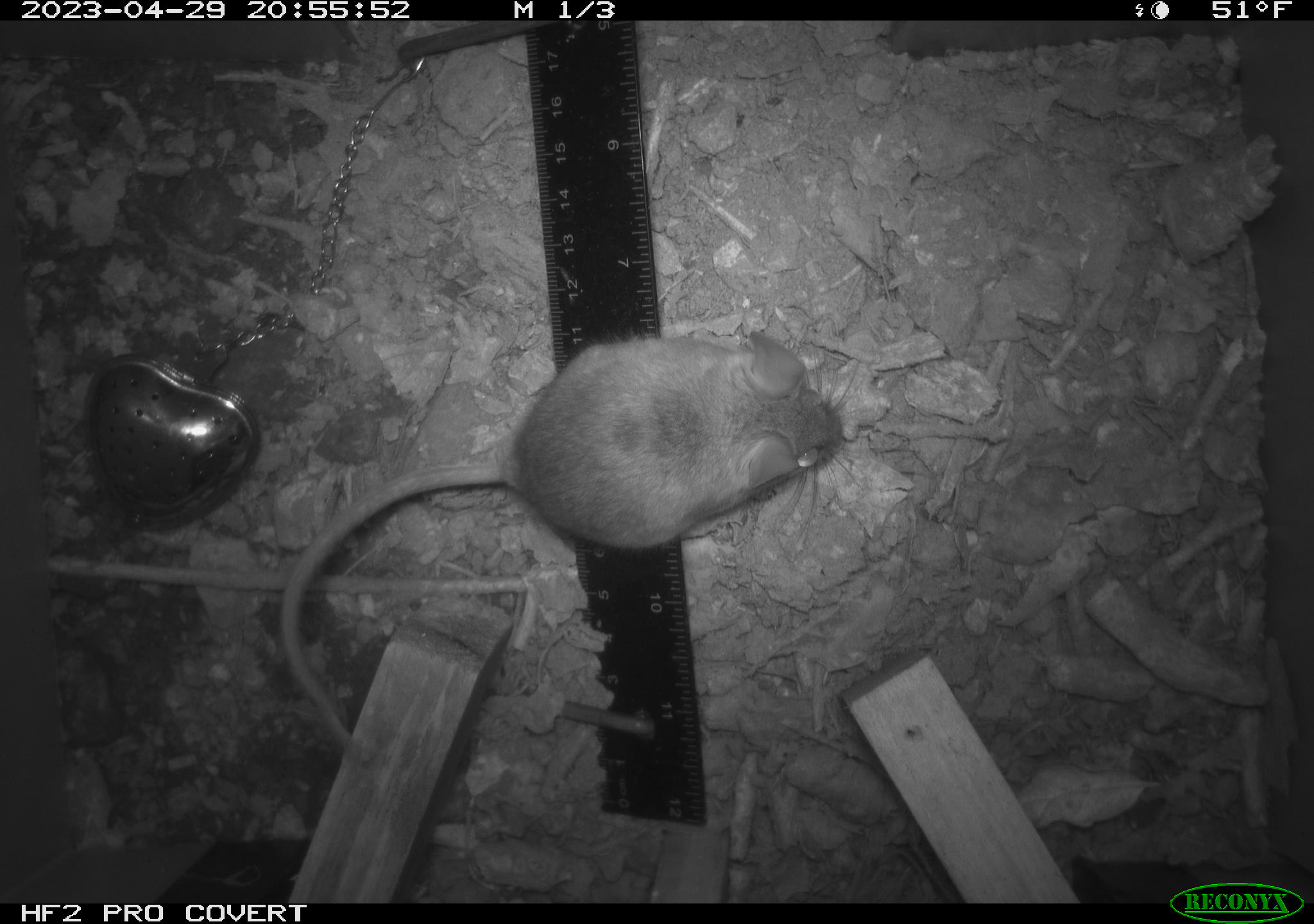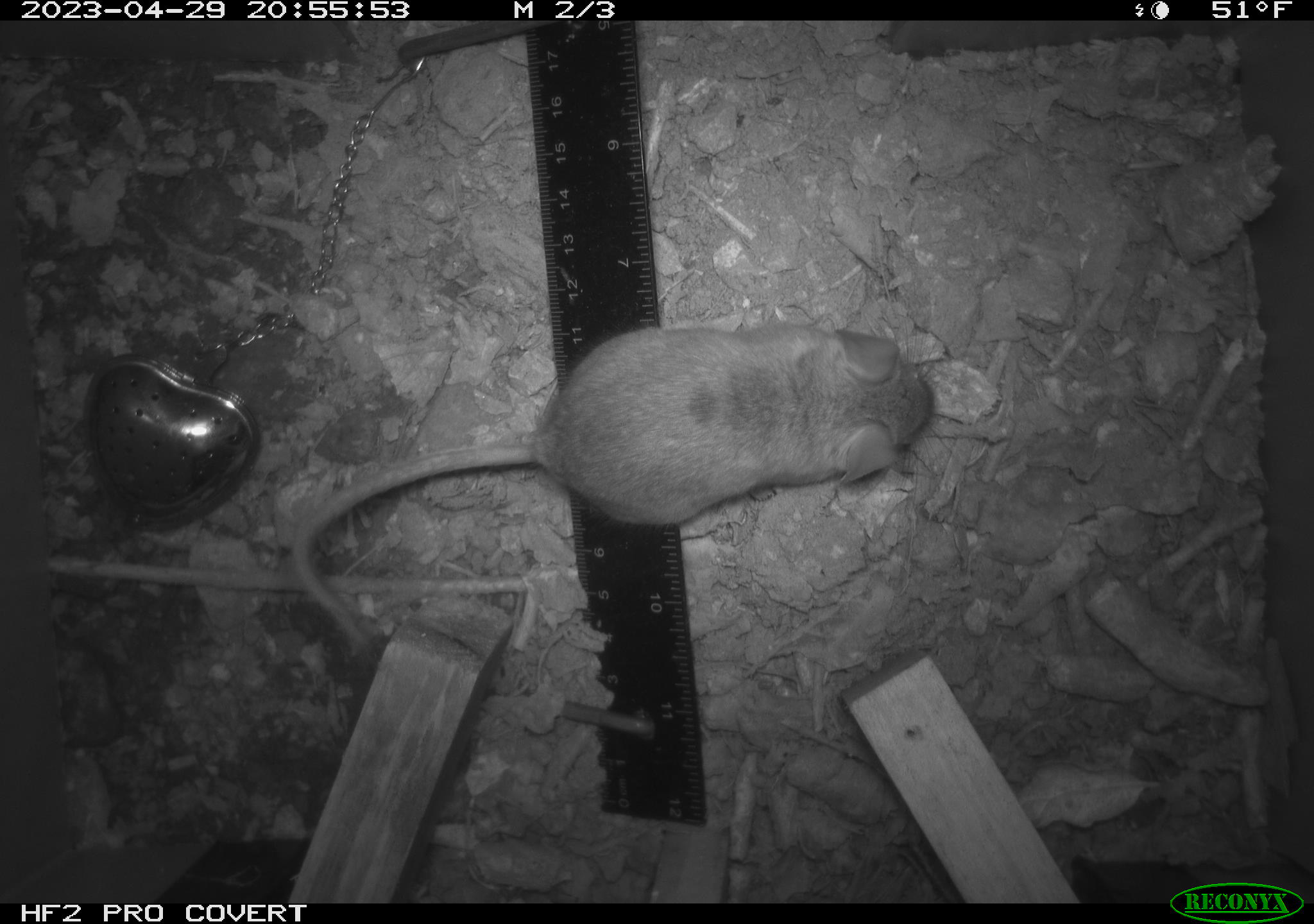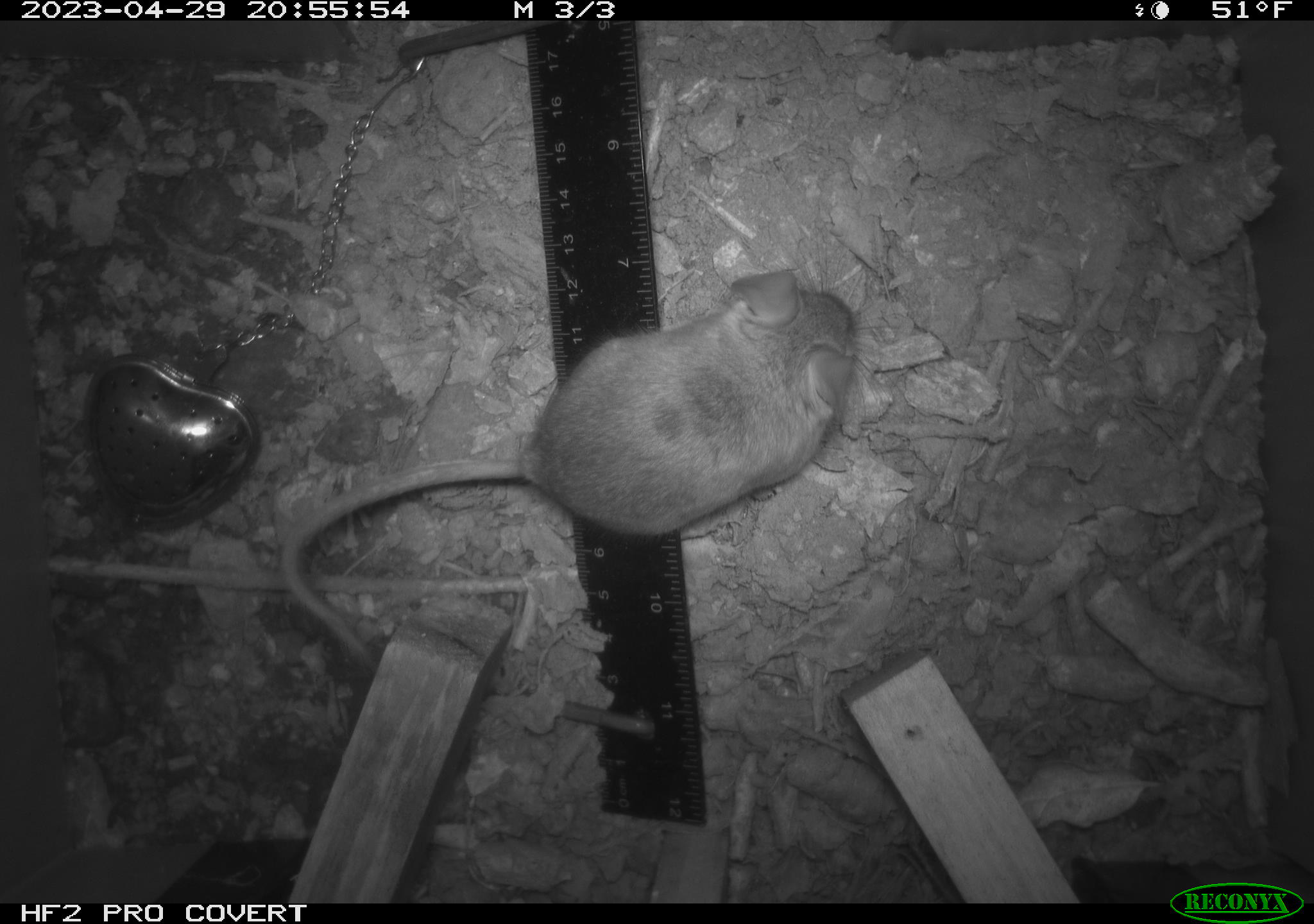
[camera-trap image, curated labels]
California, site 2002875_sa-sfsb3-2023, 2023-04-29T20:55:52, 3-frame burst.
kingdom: Animalia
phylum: Chordata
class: Mammalia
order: Rodentia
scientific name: Rodentia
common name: mouse species